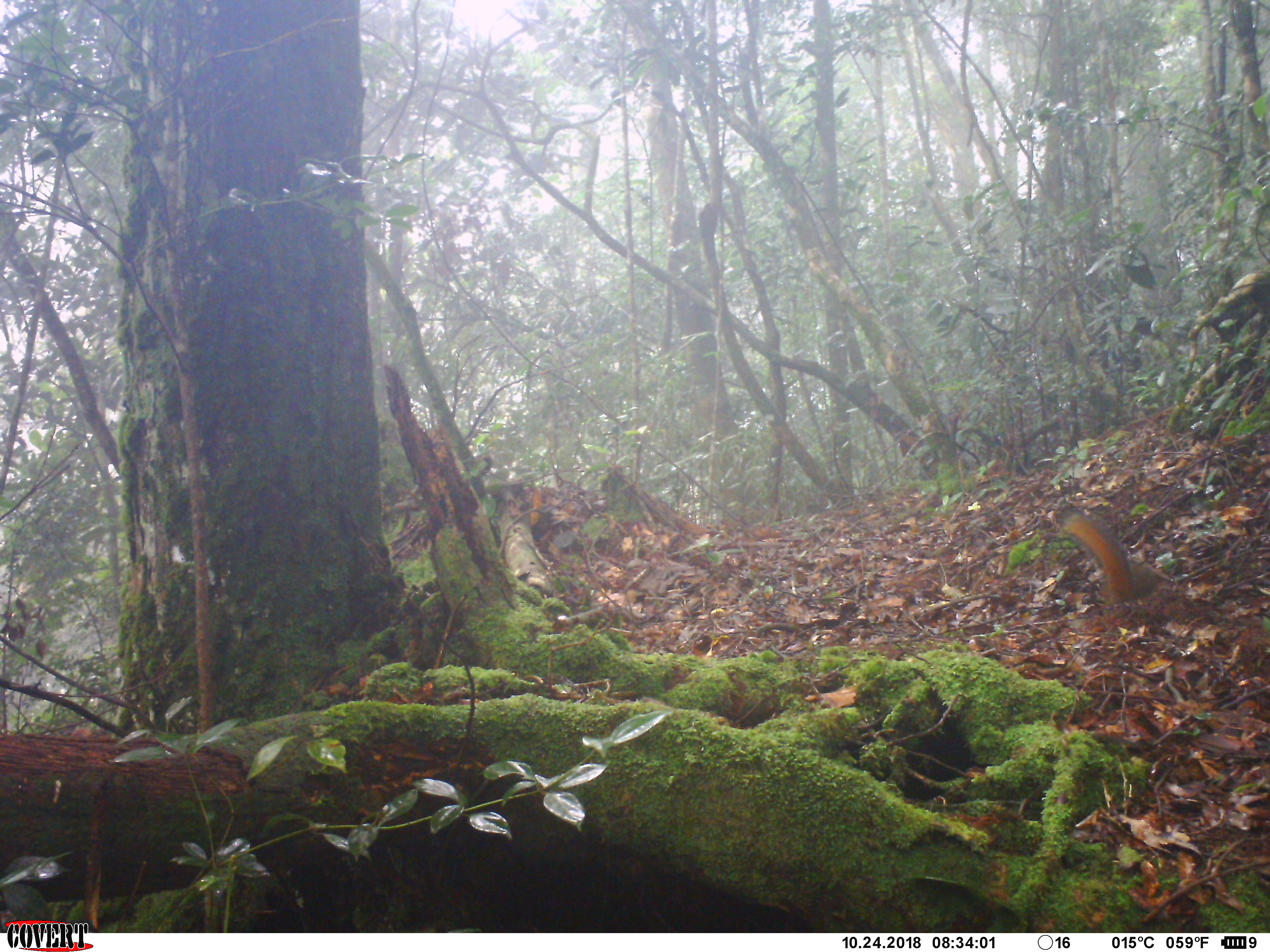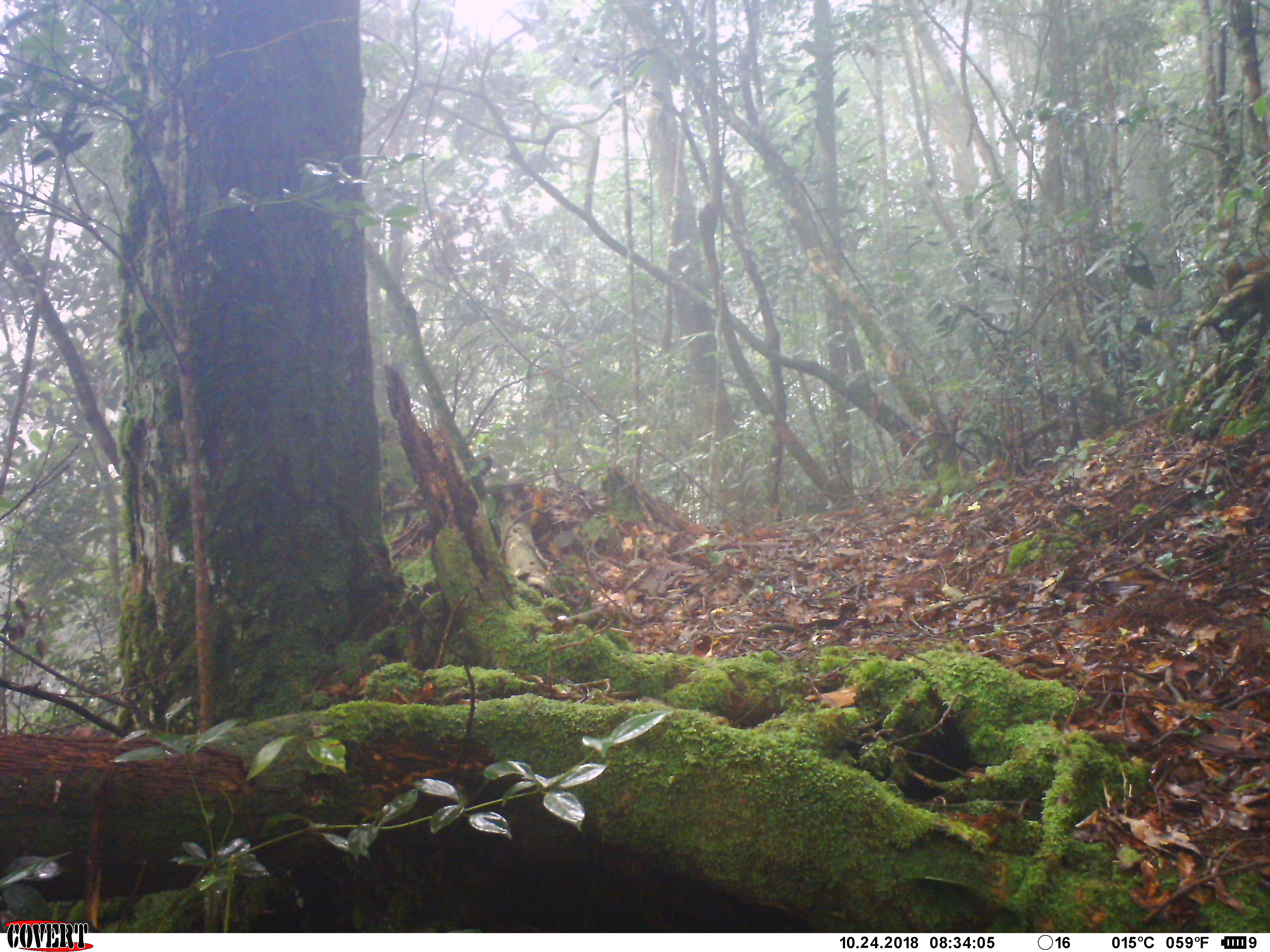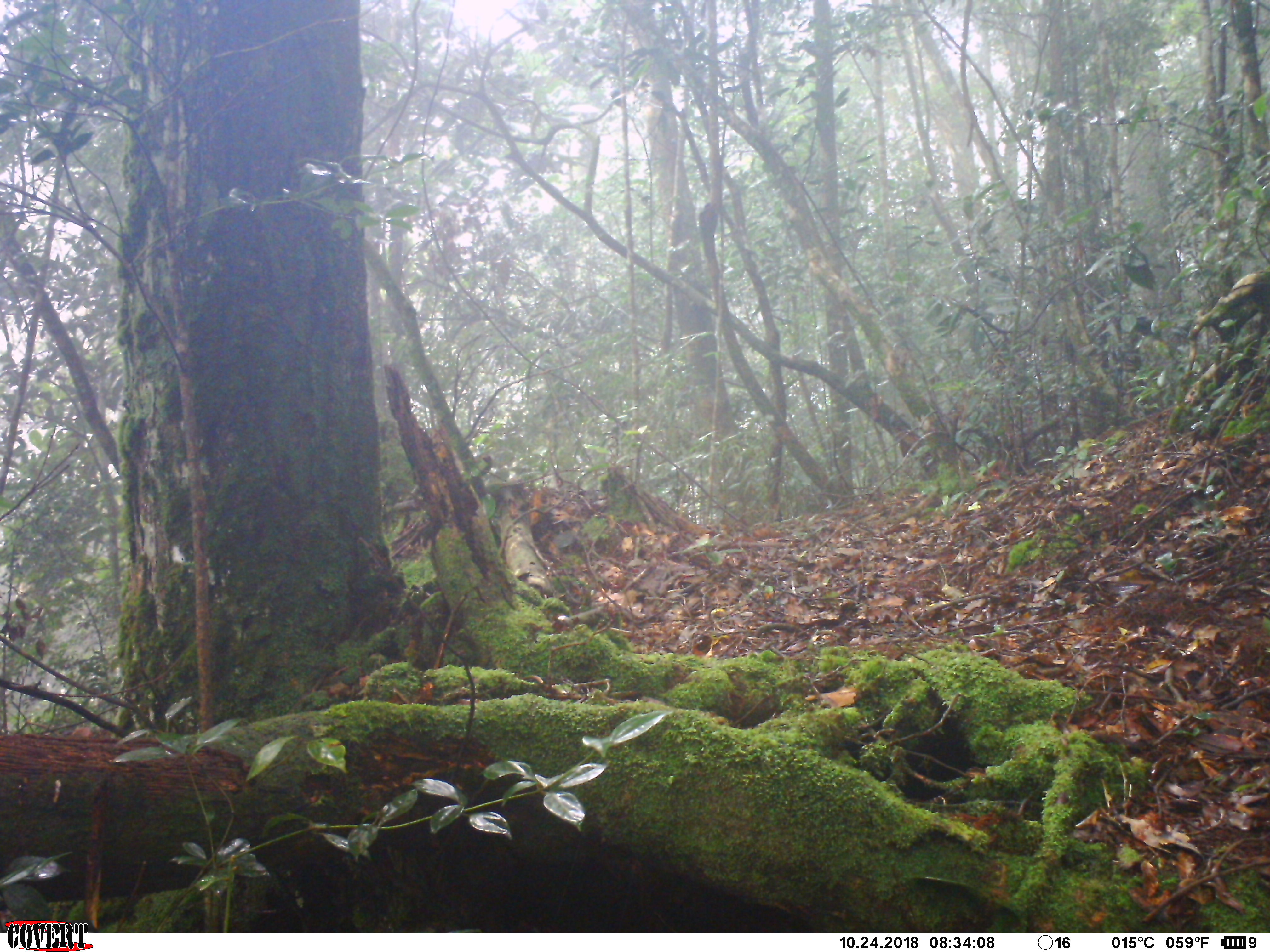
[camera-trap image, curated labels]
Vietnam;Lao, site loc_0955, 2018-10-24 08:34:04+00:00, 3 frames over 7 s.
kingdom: Animalia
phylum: Chordata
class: Mammalia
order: Rodentia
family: Sciuridae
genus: Dremomys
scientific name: Dremomys rufigenis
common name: red-cheeked squirrel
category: red cheeked squirrel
Red cheeked squirrel (red-cheeked squirrel) (Dremomys rufigenis). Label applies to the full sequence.